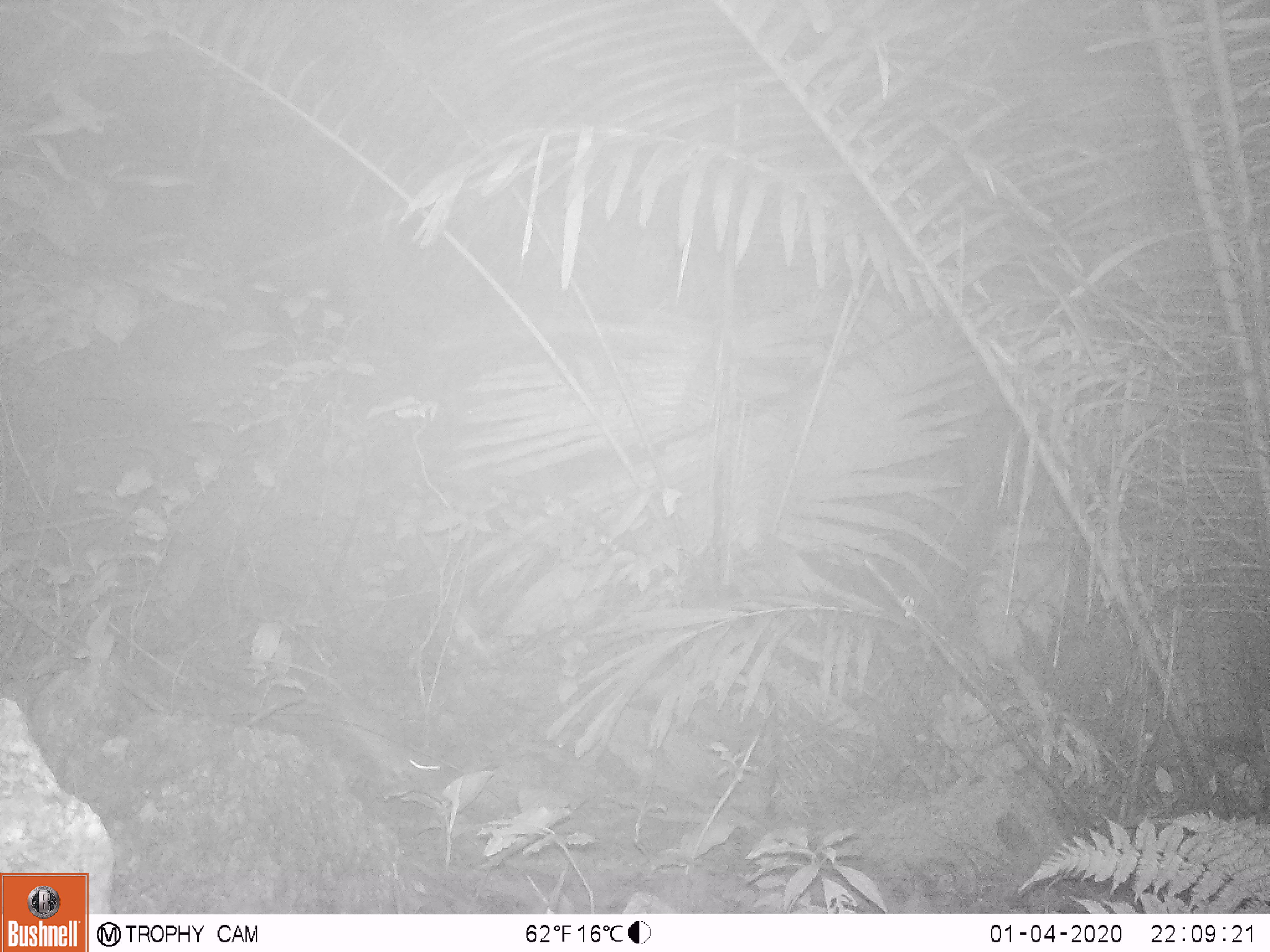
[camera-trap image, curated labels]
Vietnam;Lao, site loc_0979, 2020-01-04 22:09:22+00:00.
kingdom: Animalia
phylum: Chordata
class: Mammalia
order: Rodentia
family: Muridae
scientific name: Muridae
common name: old-world mice and rats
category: unidentified murid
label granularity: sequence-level